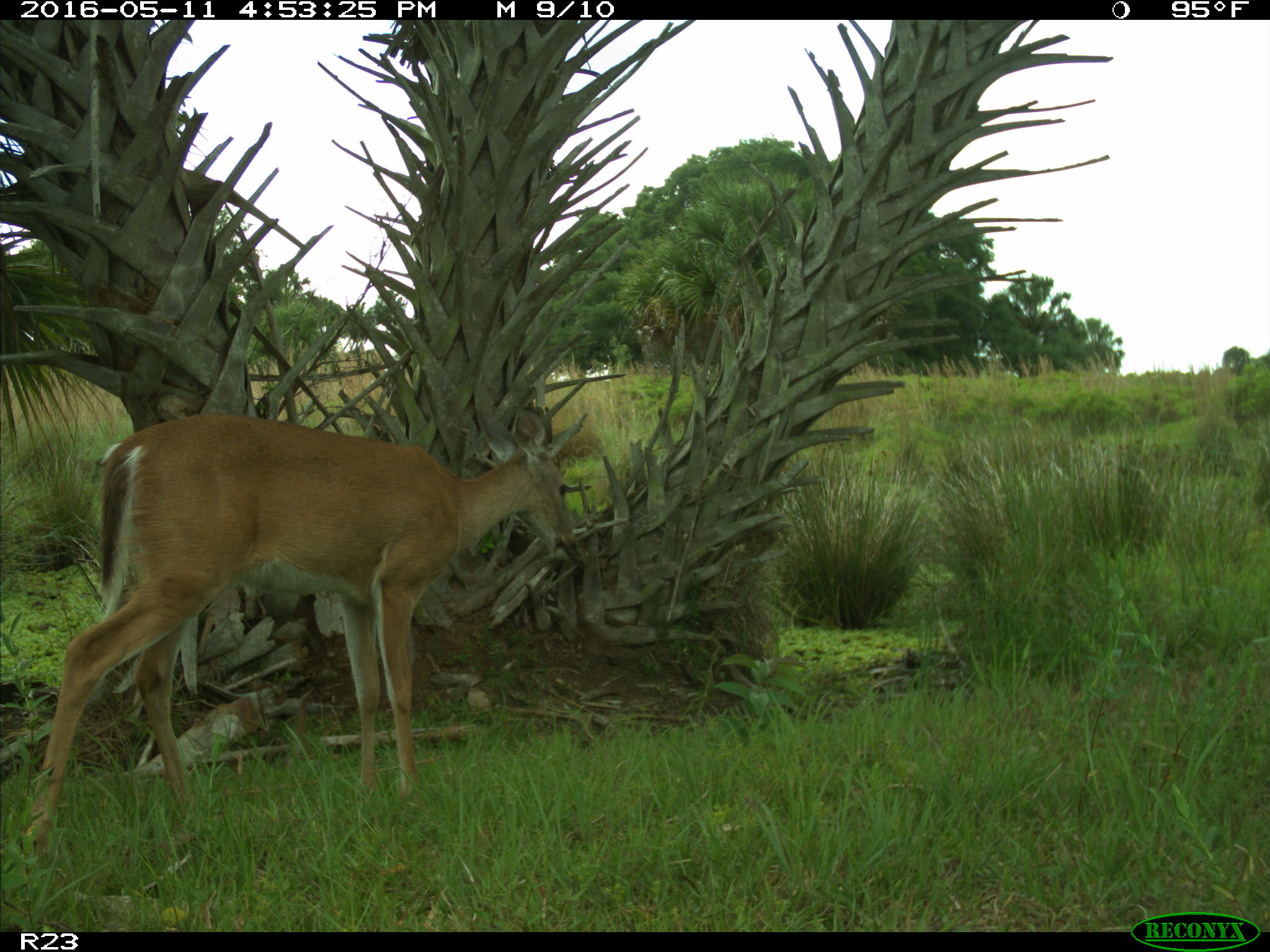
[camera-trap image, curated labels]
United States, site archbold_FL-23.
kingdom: Animalia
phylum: Chordata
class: Mammalia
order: Artiodactyla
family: Cervidae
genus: Odocoileus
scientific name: Odocoileus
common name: deer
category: unidentified deer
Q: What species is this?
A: Unidentified deer (deer) (Odocoileus).